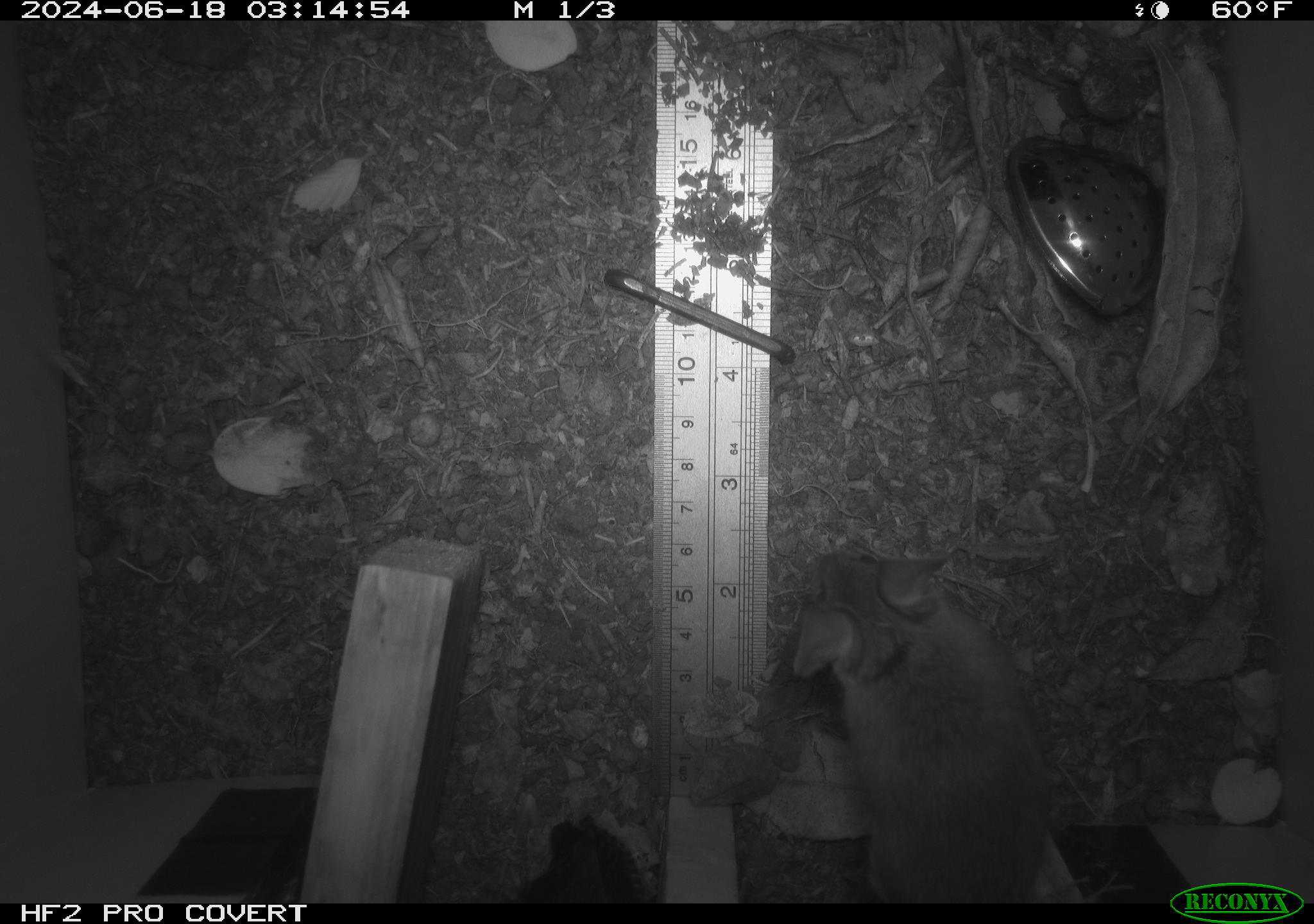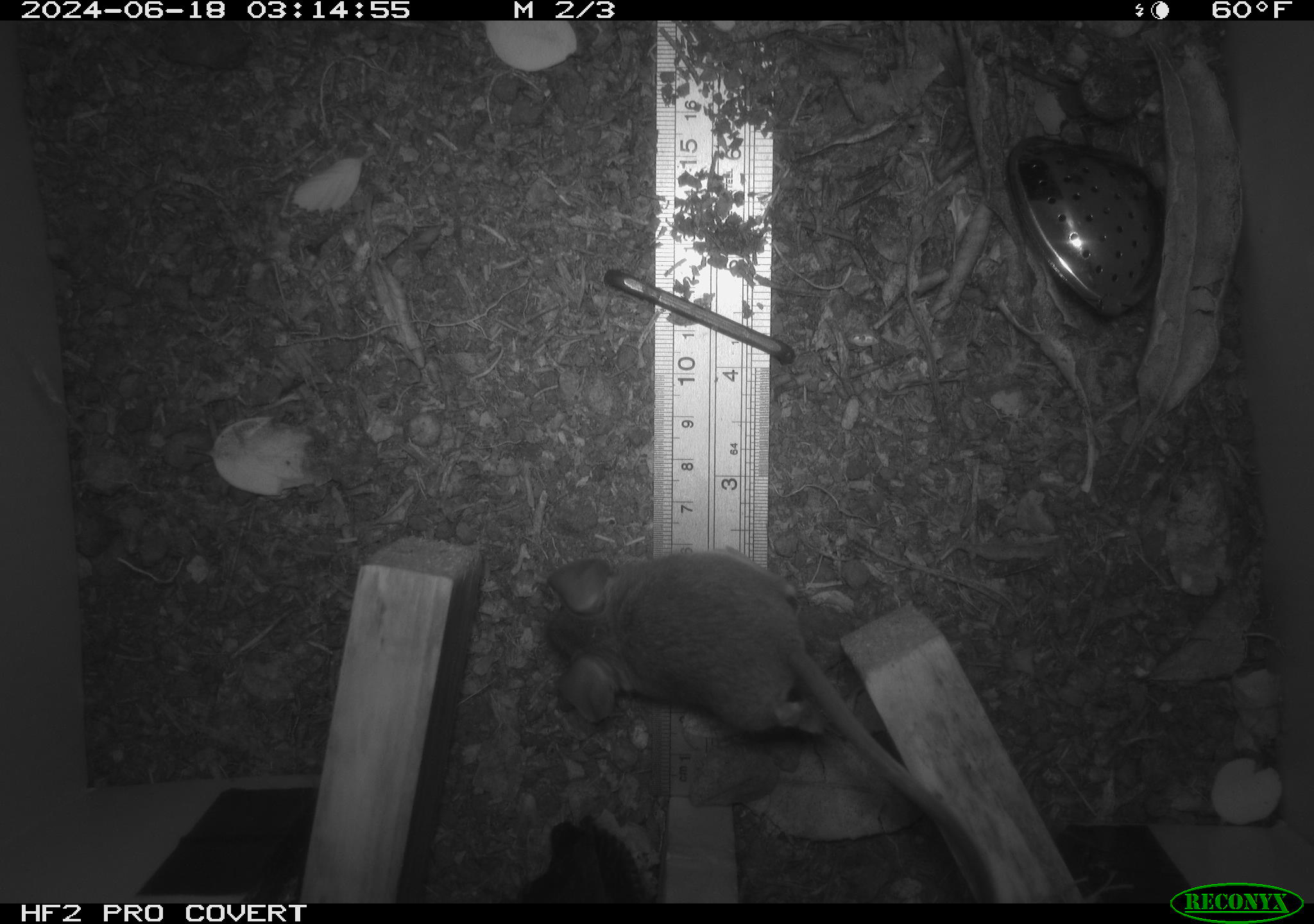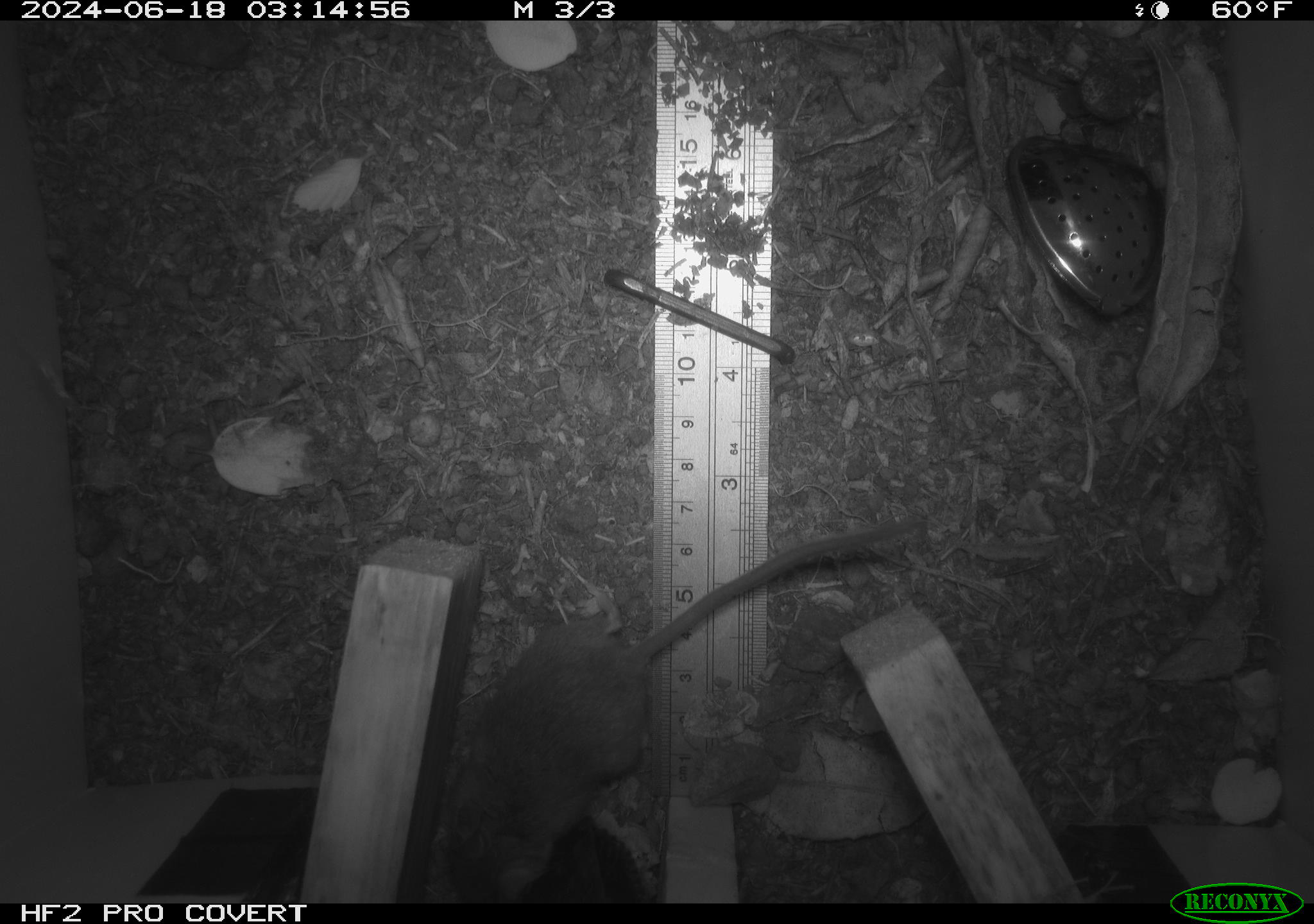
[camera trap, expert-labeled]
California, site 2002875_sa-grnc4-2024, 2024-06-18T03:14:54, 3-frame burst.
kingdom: Animalia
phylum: Chordata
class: Mammalia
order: Rodentia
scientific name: Rodentia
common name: rodent